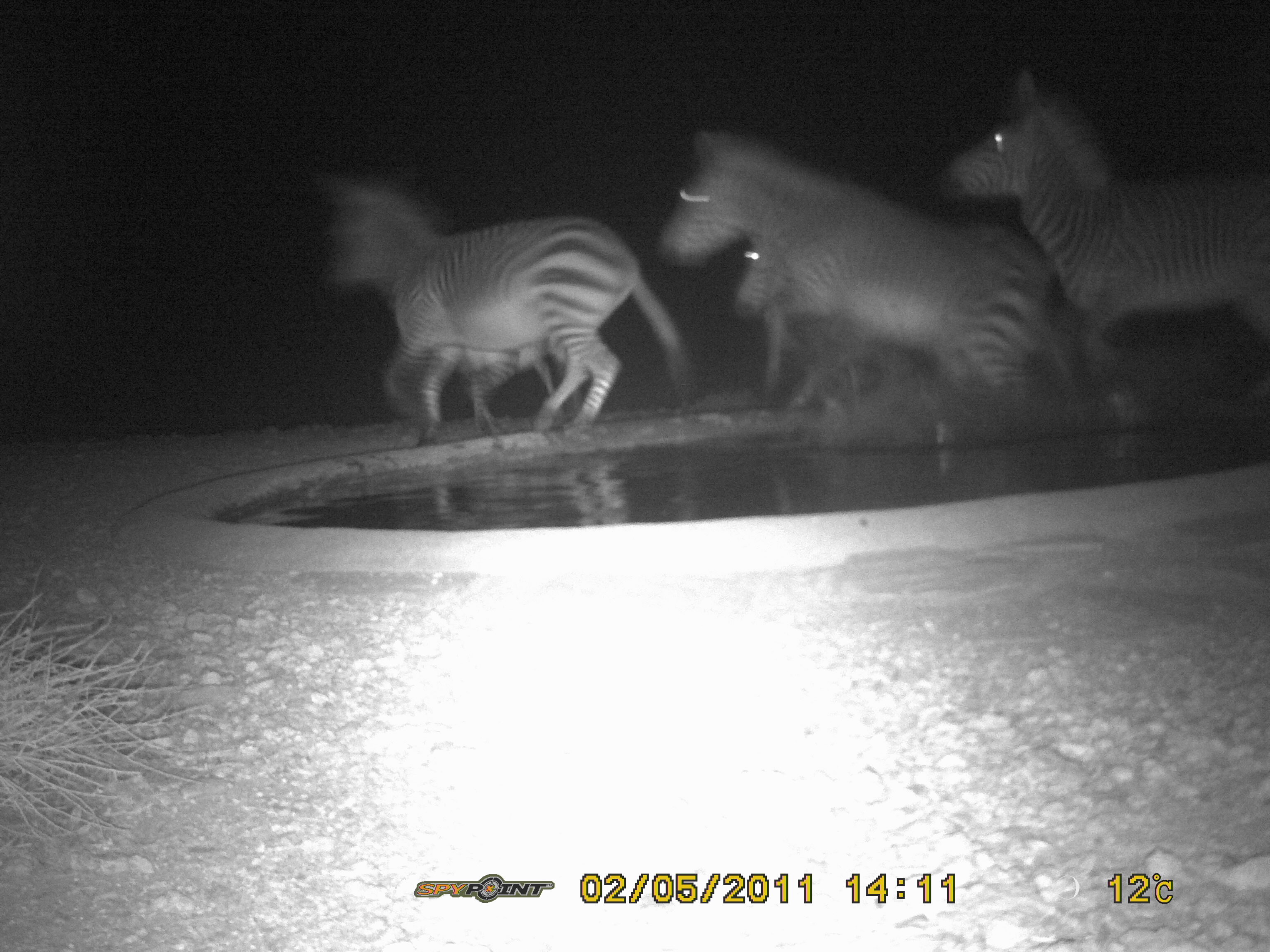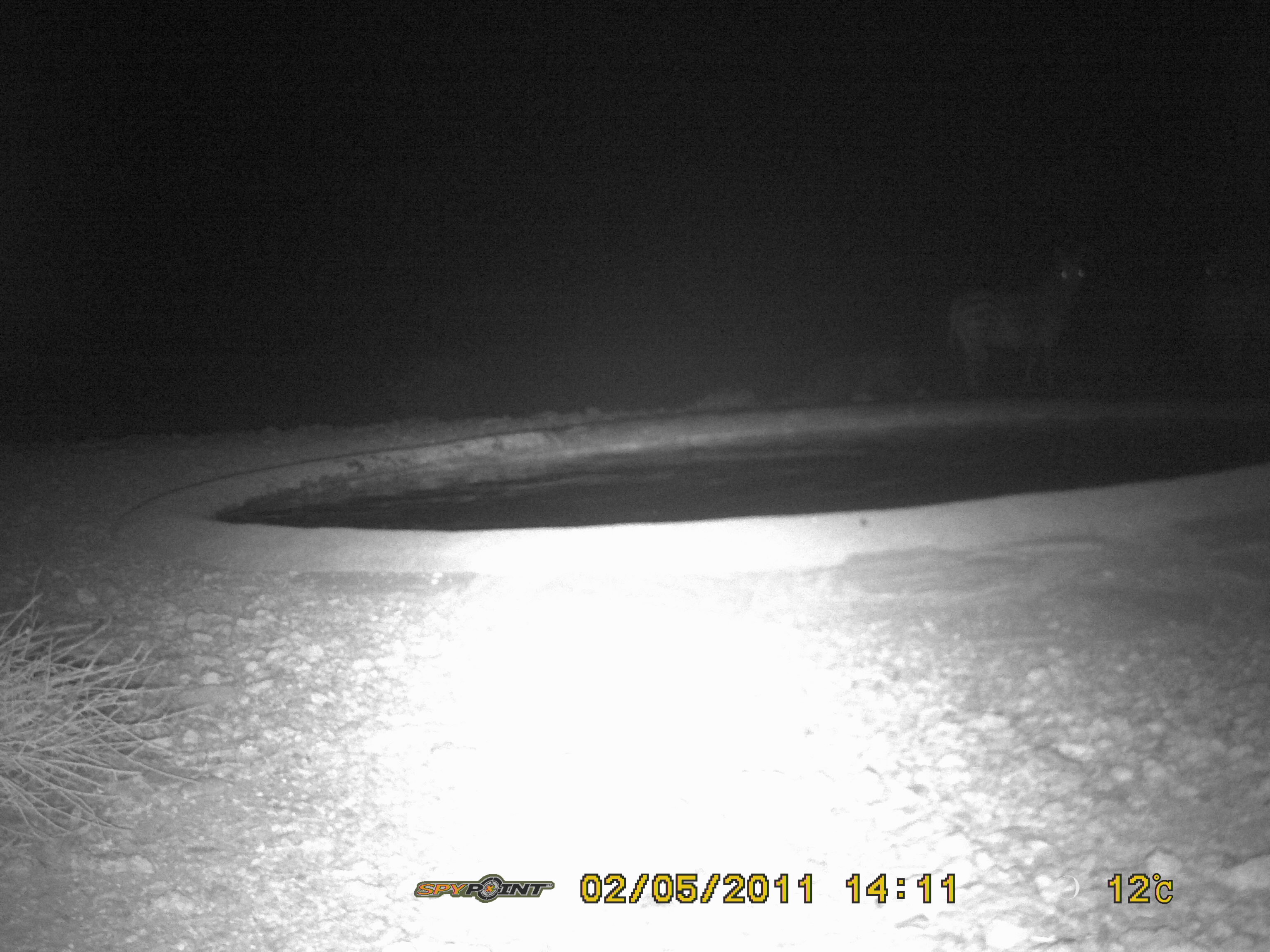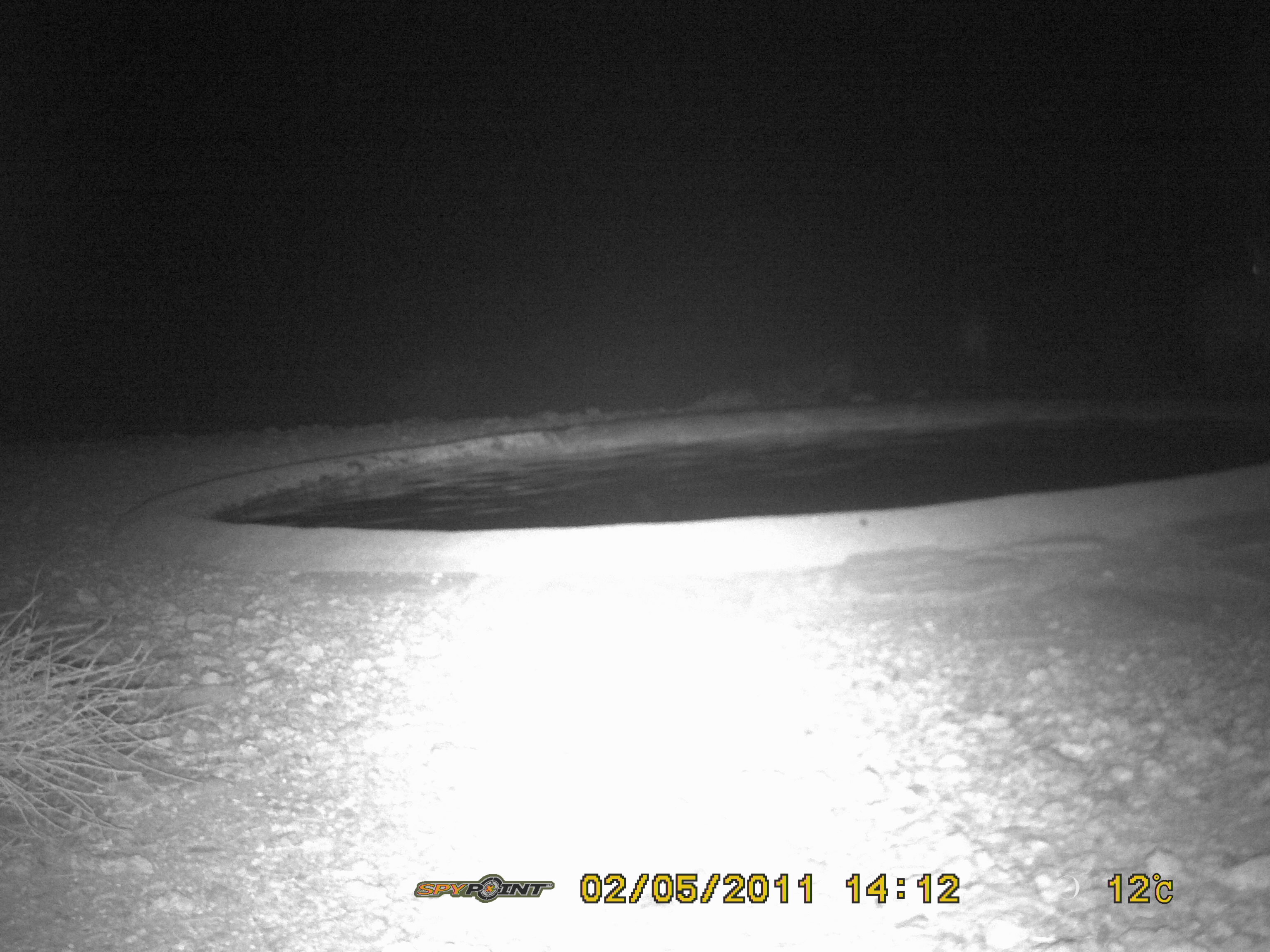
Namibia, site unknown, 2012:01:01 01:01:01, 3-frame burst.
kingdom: Animalia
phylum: Chordata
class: Mammalia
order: Perissodactyla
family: Equidae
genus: Equus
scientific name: Equus zebra hartmannae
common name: hartmann's mountain zebra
Equus zebra hartmannae (hartmann's mountain zebra).